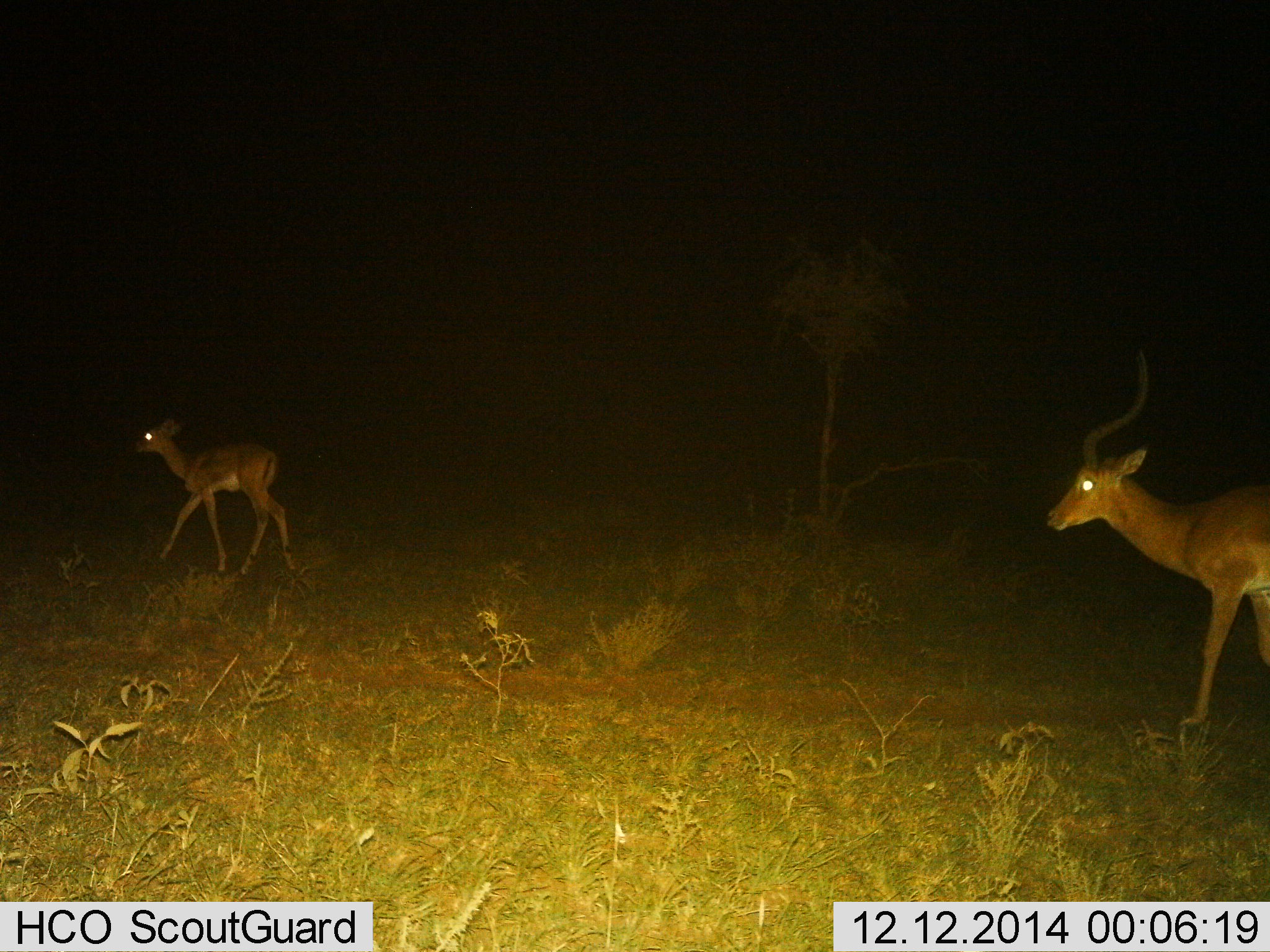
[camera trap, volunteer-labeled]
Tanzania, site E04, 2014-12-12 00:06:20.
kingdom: Animalia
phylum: Chordata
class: Mammalia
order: Artiodactyla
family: Bovidae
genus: Aepyceros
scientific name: Aepyceros melampus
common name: impala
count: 2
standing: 30%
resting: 0%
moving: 90%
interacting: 0%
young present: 40%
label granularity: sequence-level